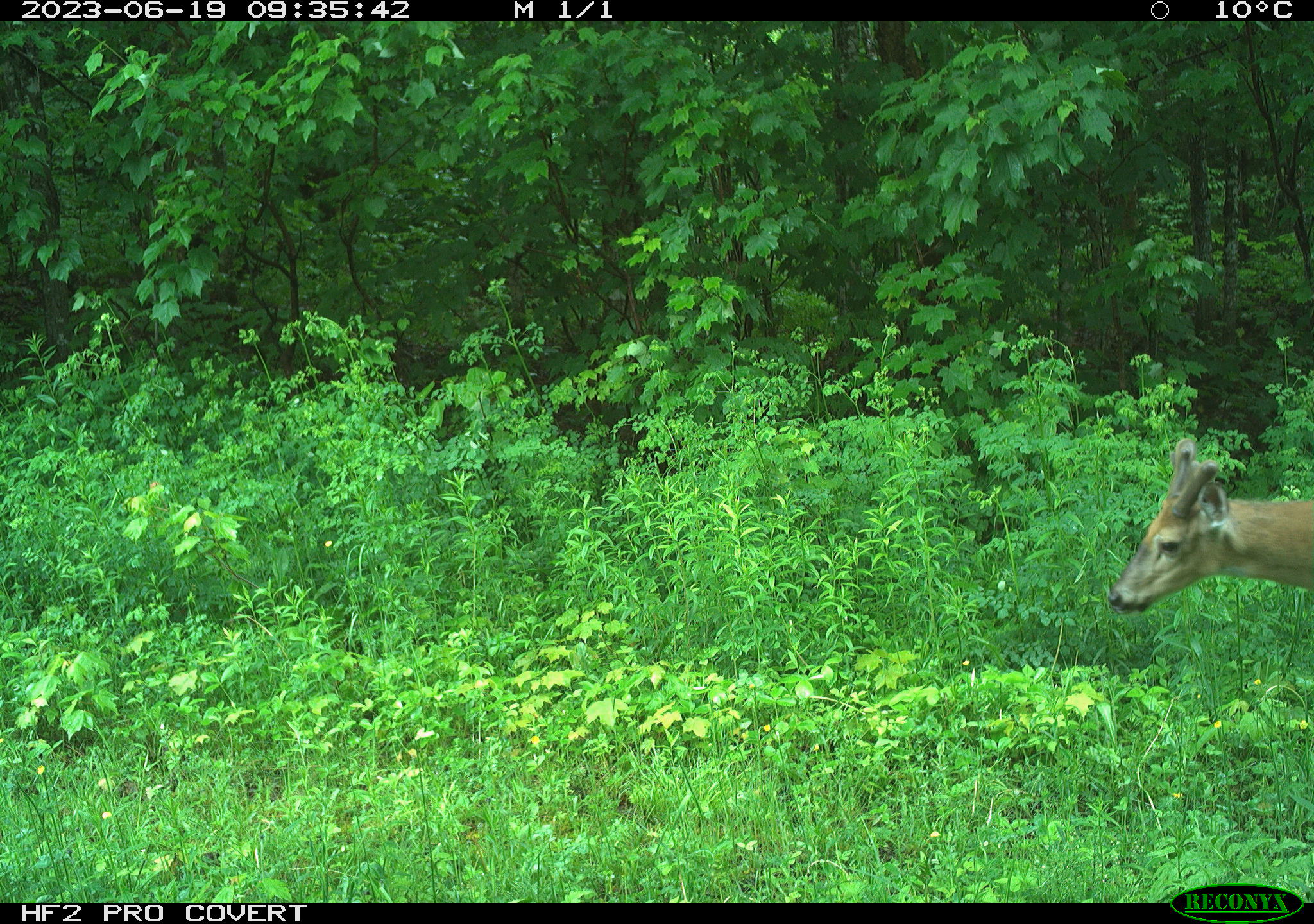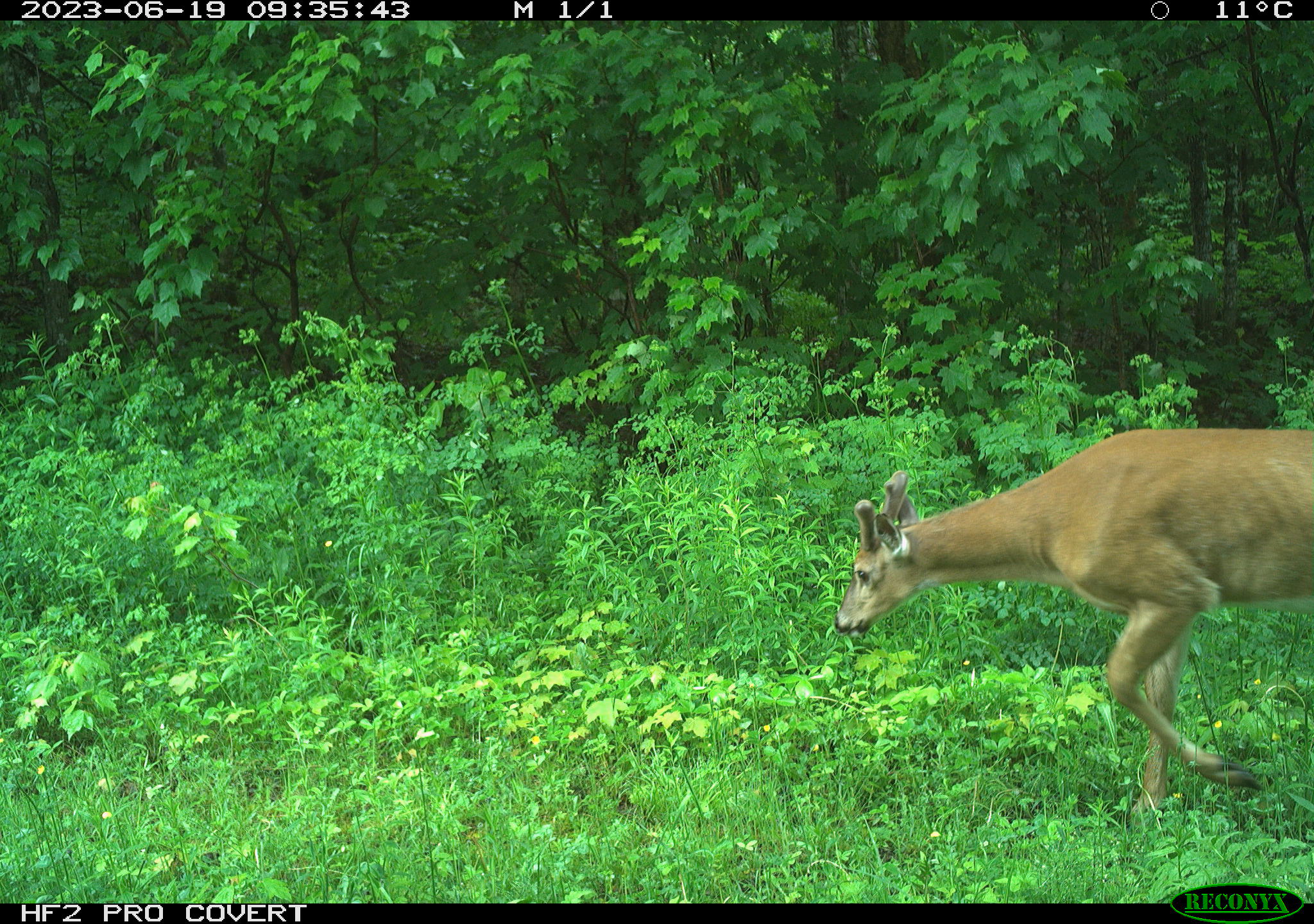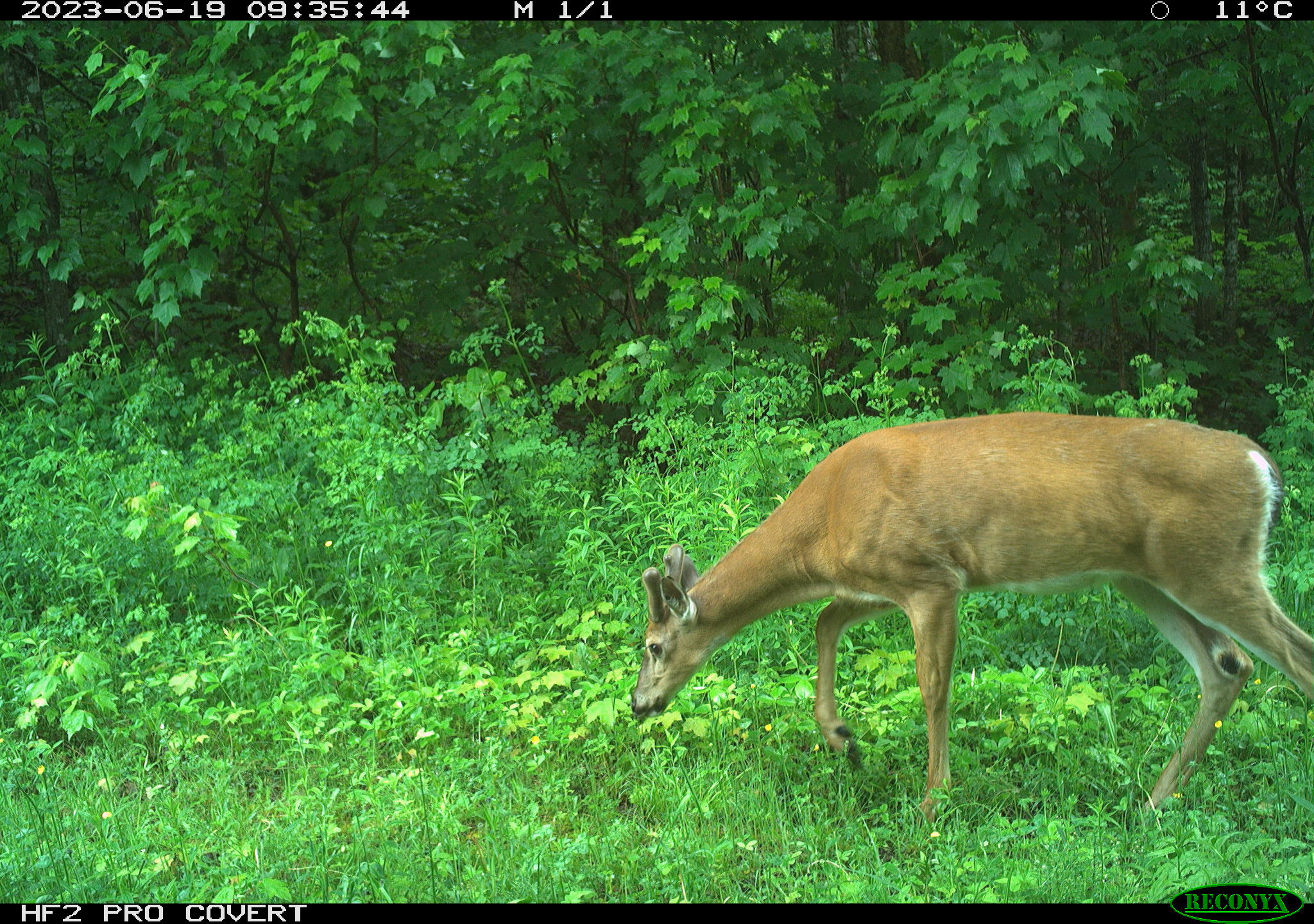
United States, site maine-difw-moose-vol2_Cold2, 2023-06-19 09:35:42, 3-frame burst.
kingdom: Animalia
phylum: Chordata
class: Mammalia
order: Artiodactyla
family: Cervidae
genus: Odocoileus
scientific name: Odocoileus virginianus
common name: white-tailed deer